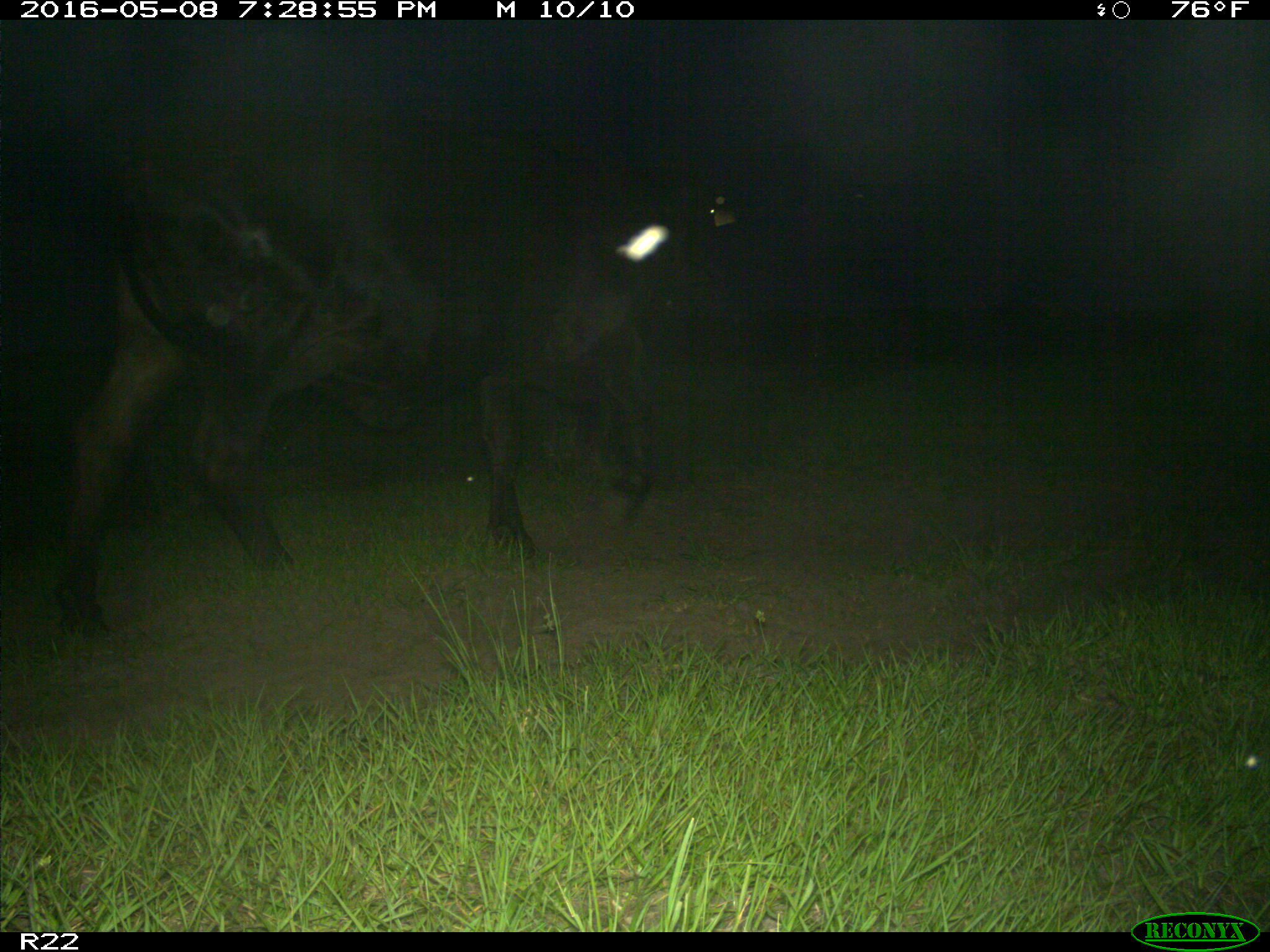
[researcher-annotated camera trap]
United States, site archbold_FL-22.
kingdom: Animalia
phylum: Chordata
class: Mammalia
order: Artiodactyla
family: Bovidae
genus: Bos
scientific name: Bos taurus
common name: domestic cow